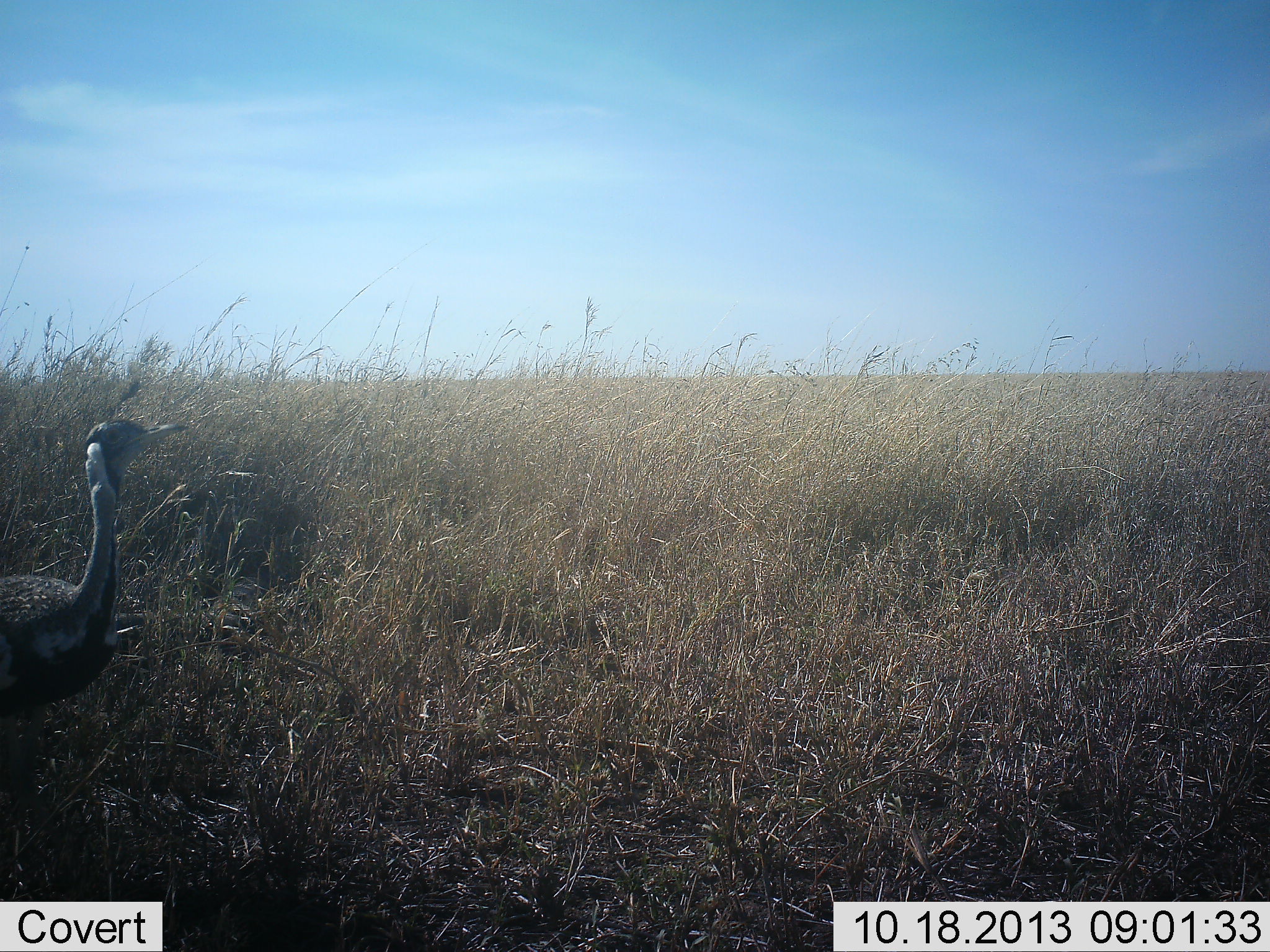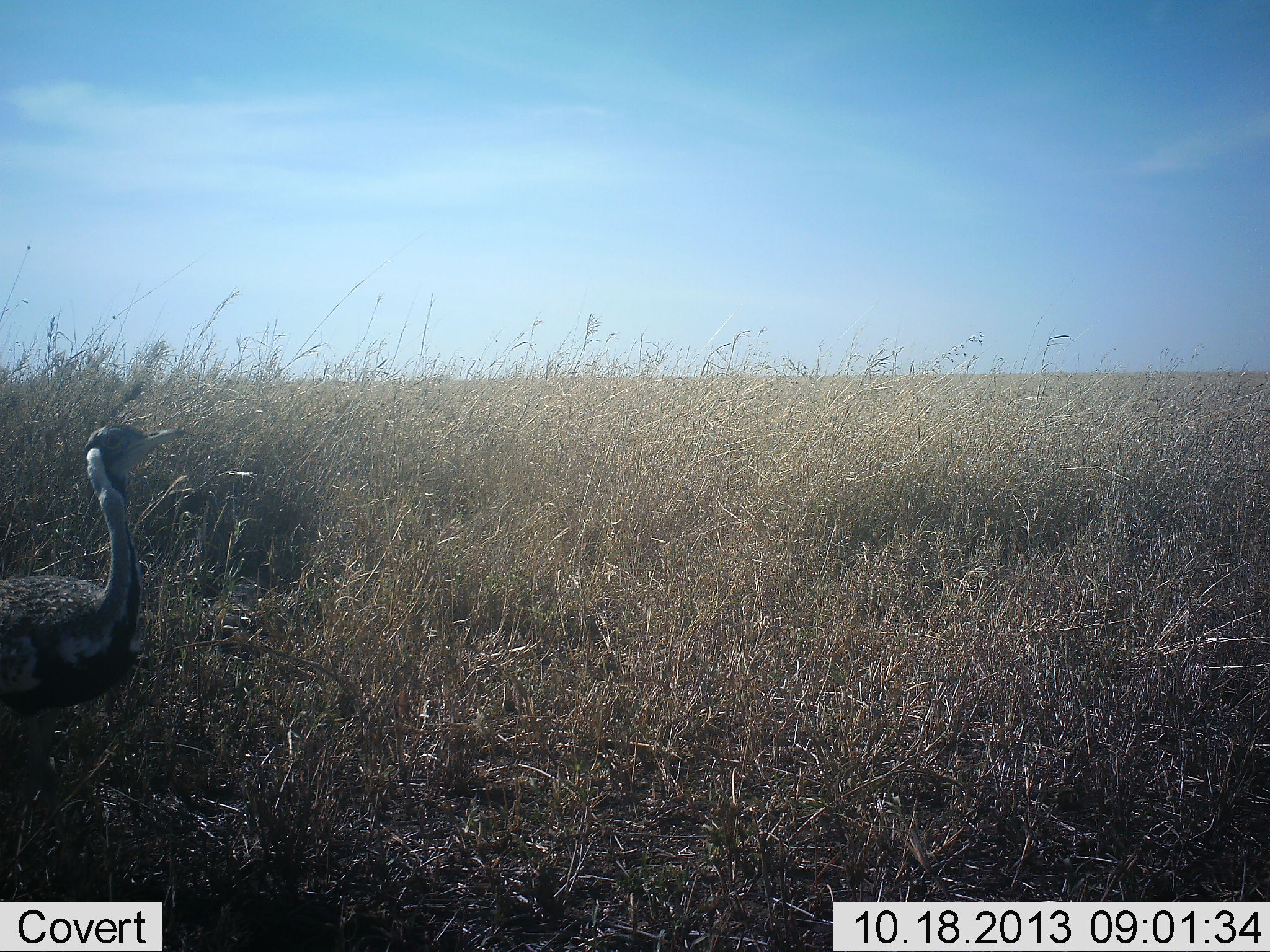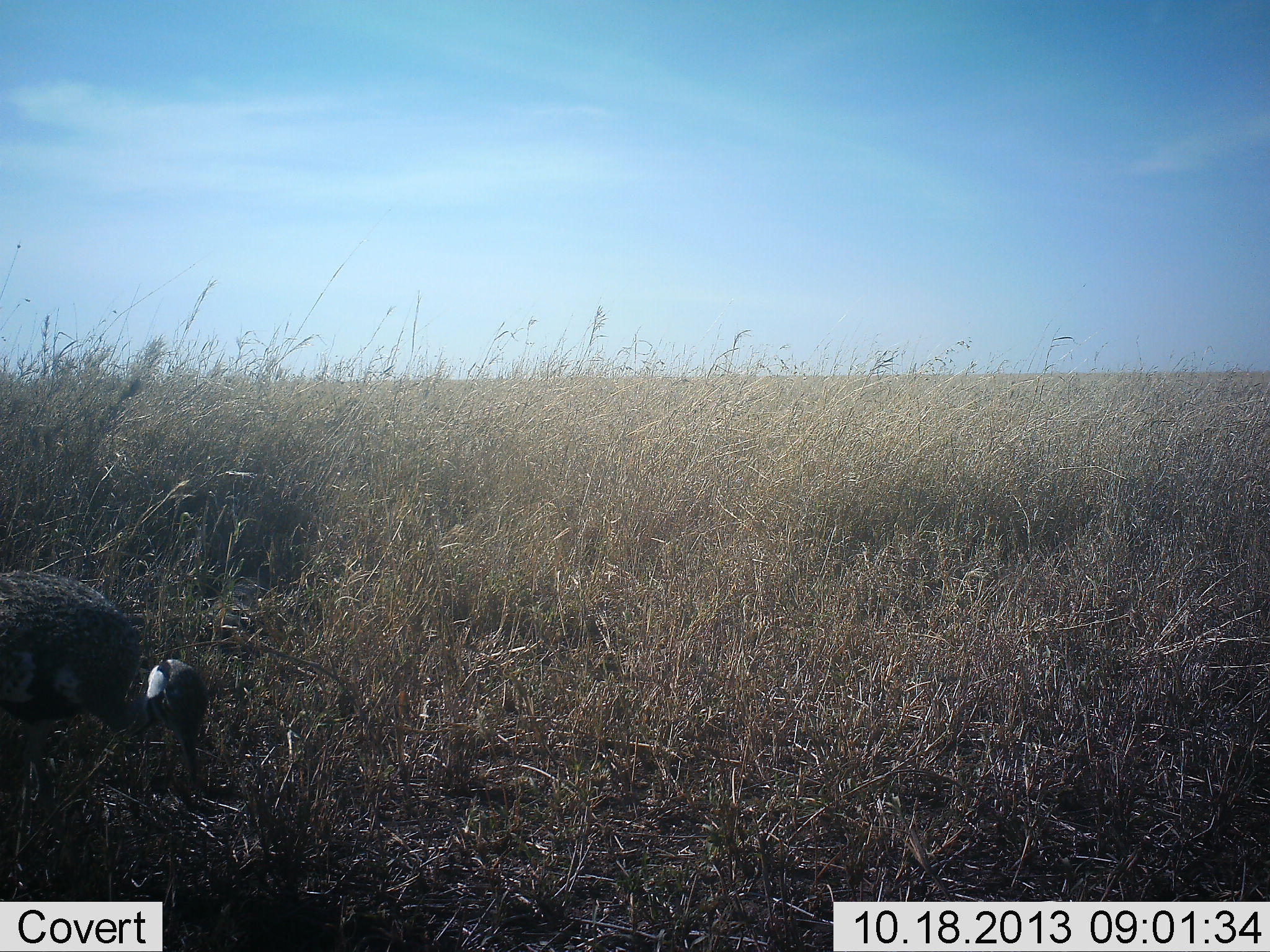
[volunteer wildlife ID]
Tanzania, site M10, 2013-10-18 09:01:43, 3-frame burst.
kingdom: Animalia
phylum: Chordata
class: Aves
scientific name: Aves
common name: bird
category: otherbird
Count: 1.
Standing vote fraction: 45%.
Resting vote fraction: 0%.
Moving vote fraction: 23%.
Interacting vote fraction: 0%.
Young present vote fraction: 0%.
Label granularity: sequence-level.